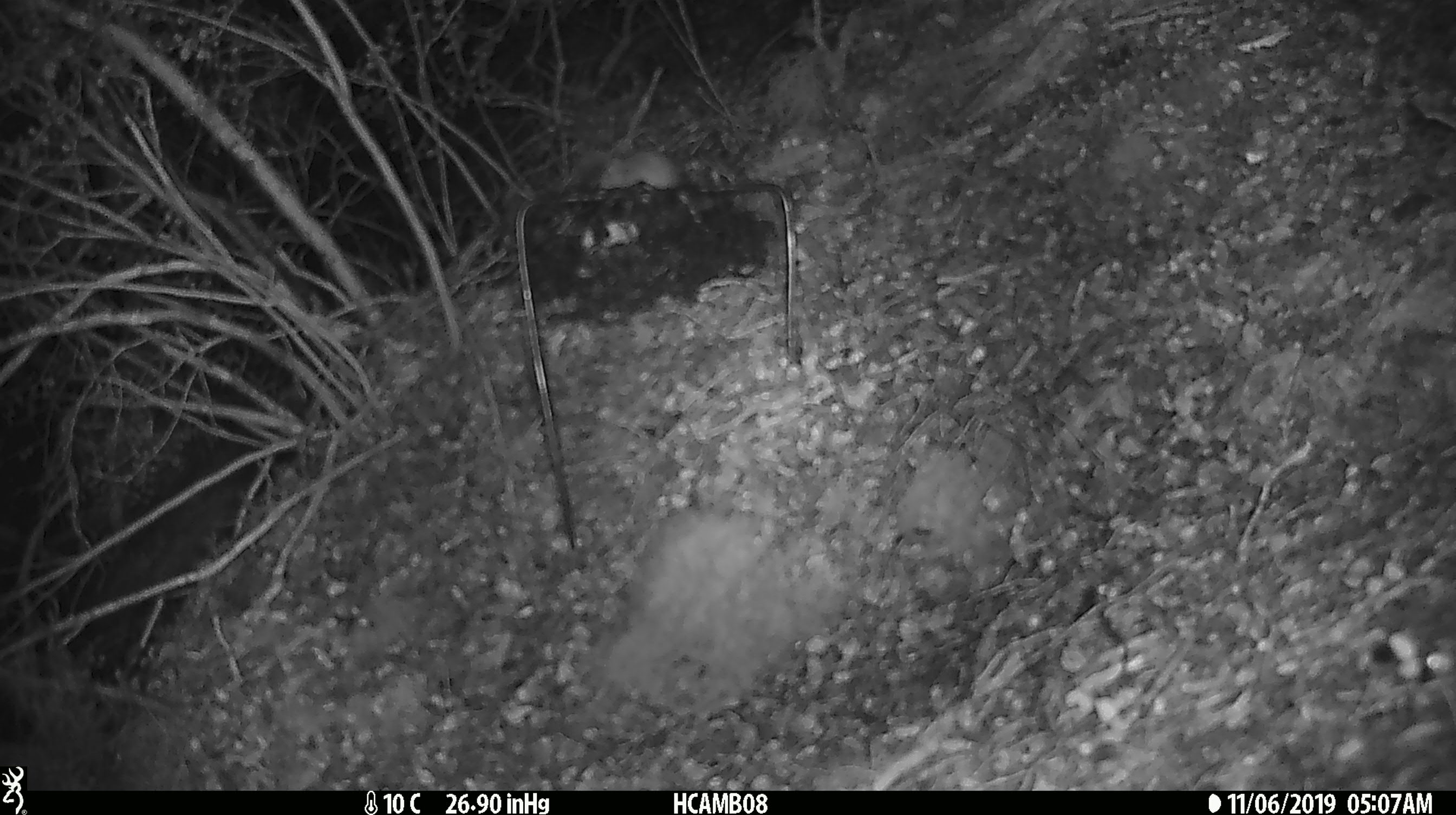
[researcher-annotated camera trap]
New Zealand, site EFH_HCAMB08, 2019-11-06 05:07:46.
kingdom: Animalia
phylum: Chordata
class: Mammalia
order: Rodentia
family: Muridae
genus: Mus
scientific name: Mus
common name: mouse